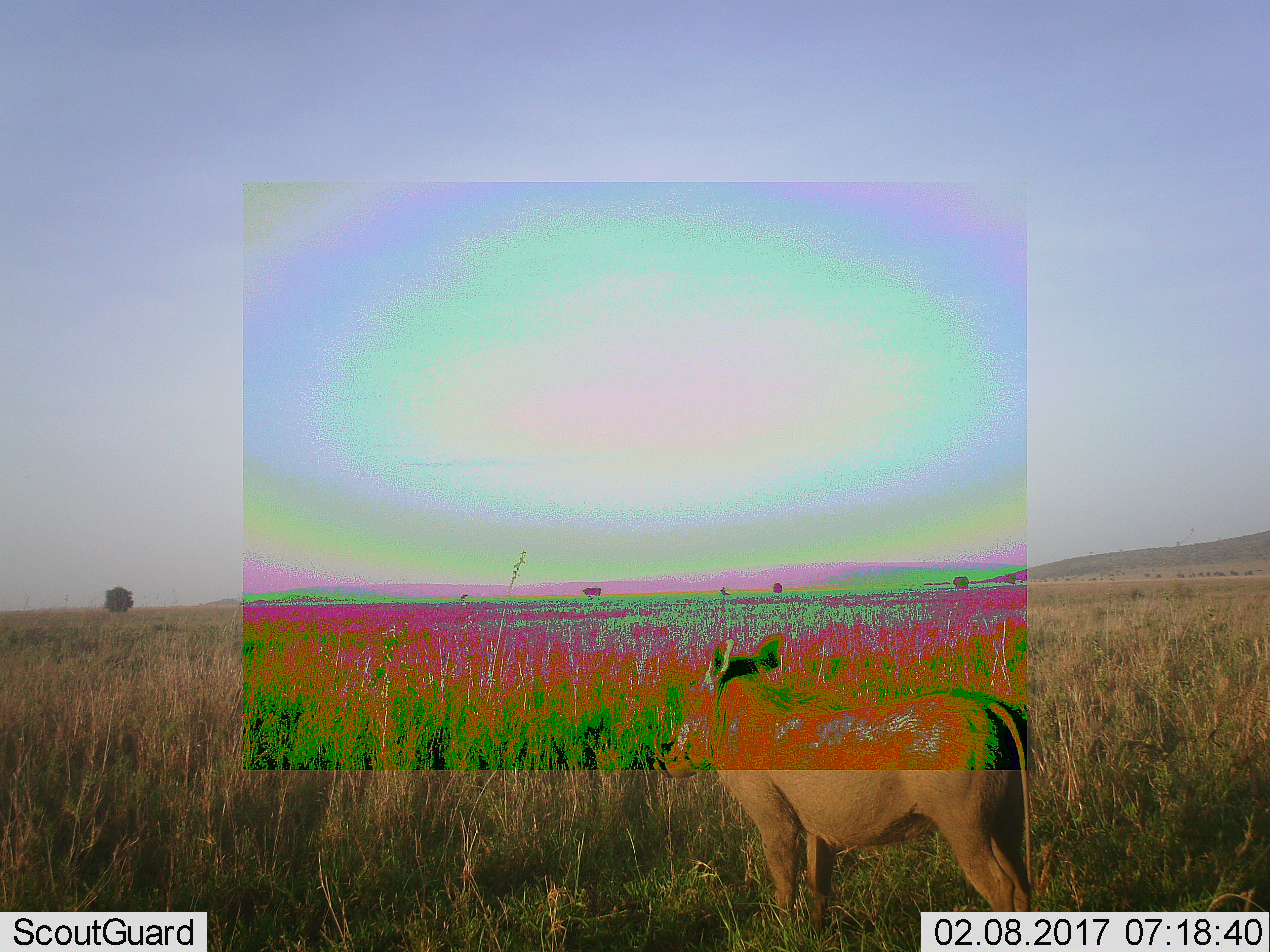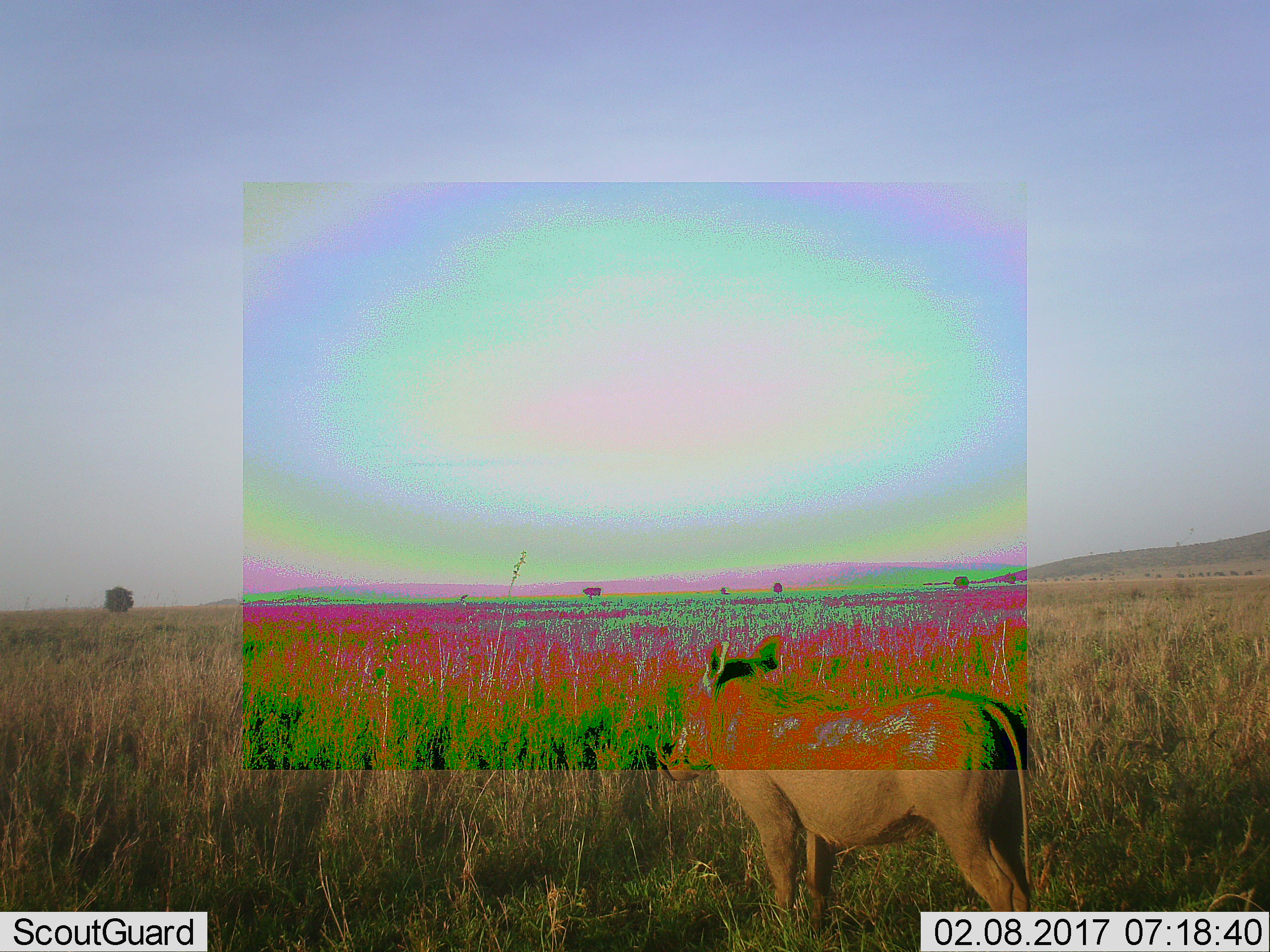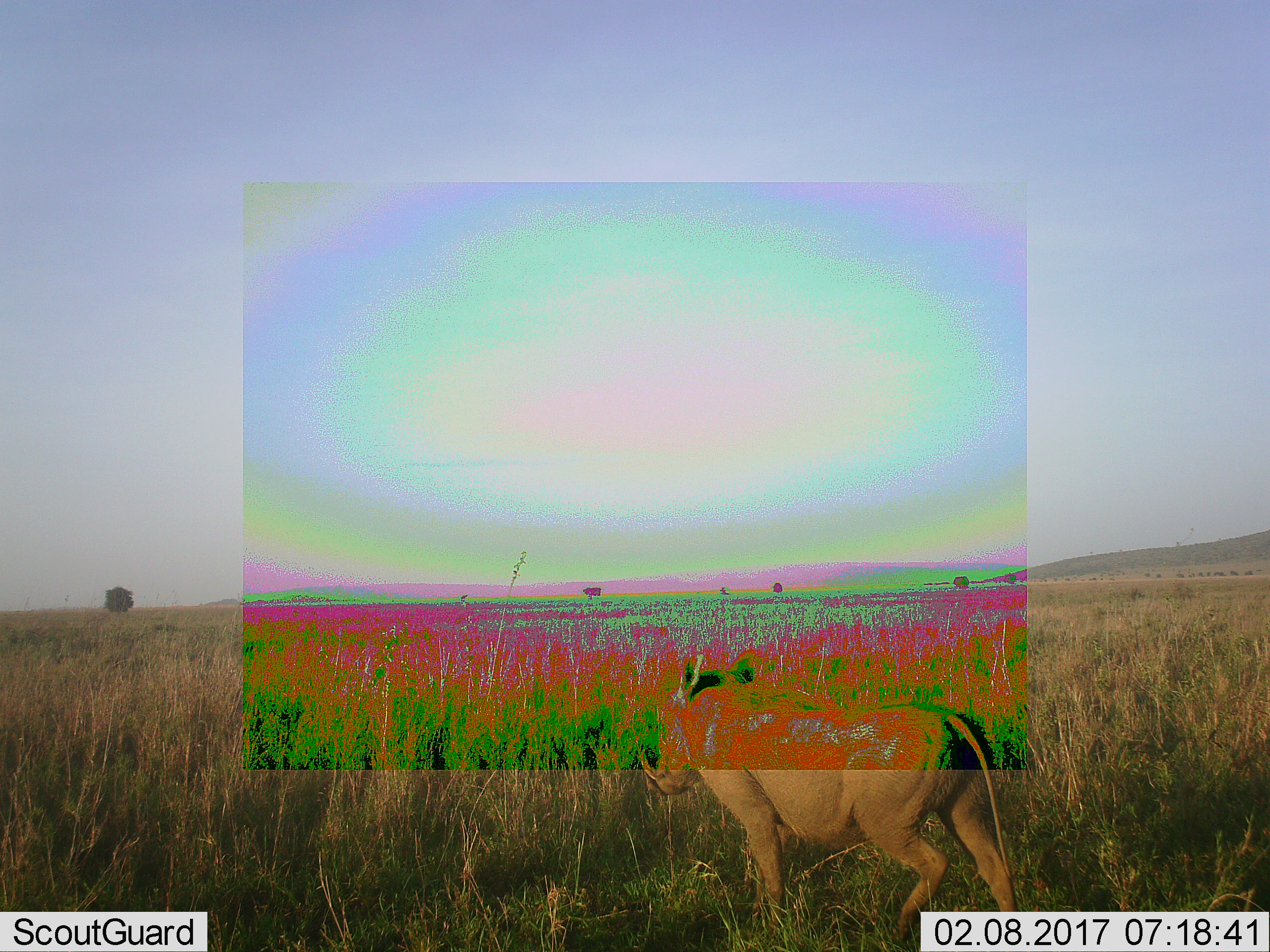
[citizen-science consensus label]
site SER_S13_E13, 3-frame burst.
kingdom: Animalia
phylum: Chordata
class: Mammalia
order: Artiodactyla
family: Suidae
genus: Phacochoerus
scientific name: Phacochoerus africanus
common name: warthog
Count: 1.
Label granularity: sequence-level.